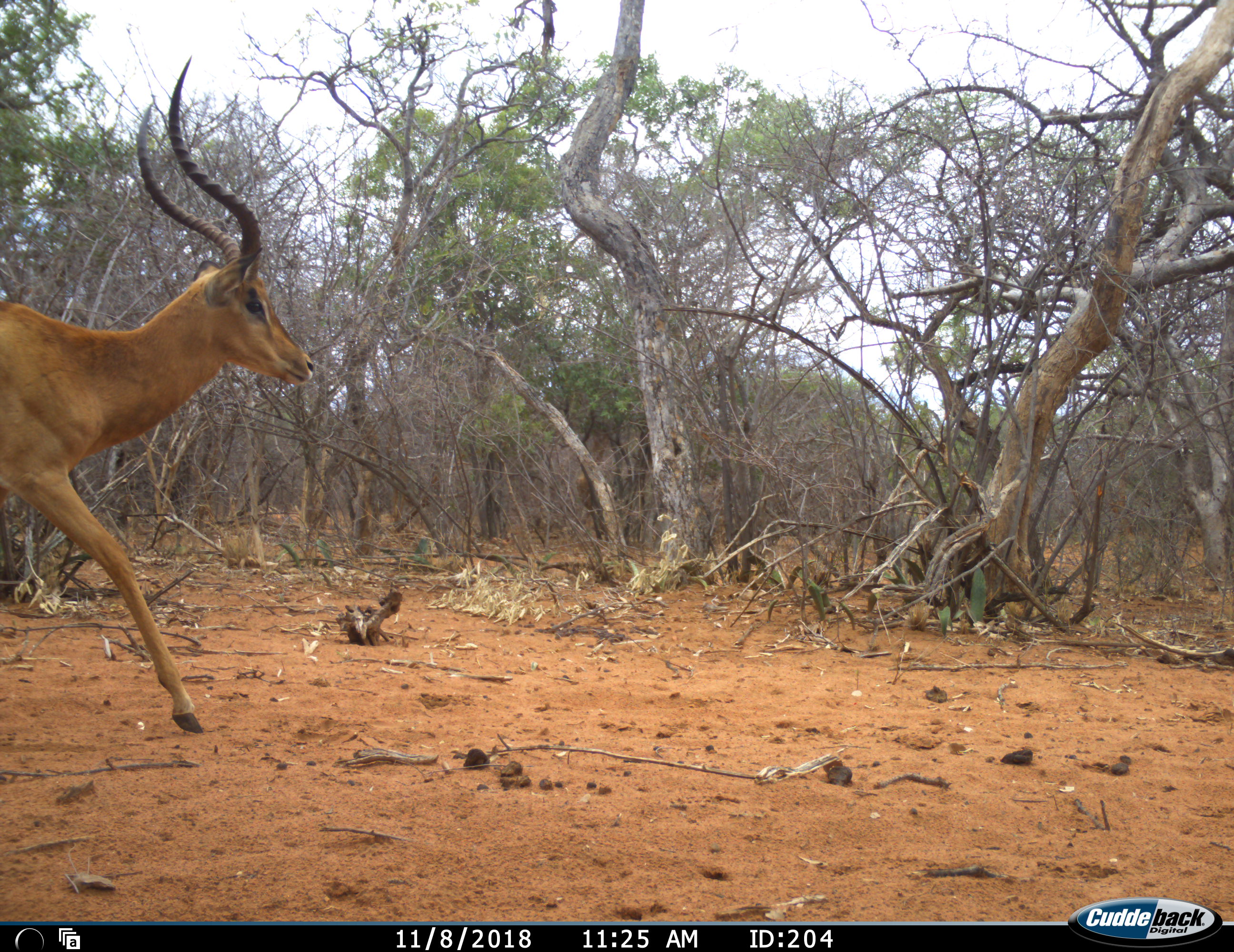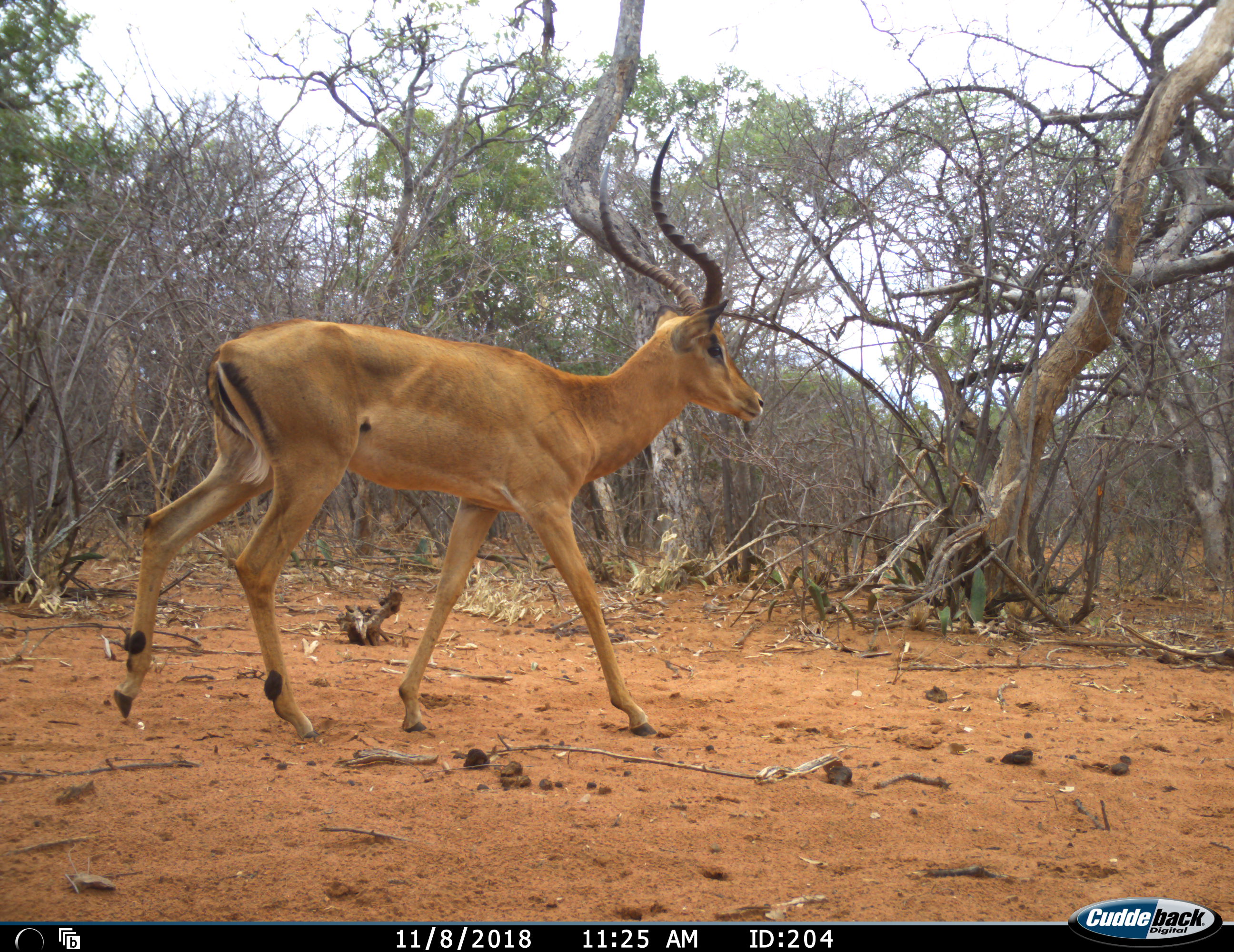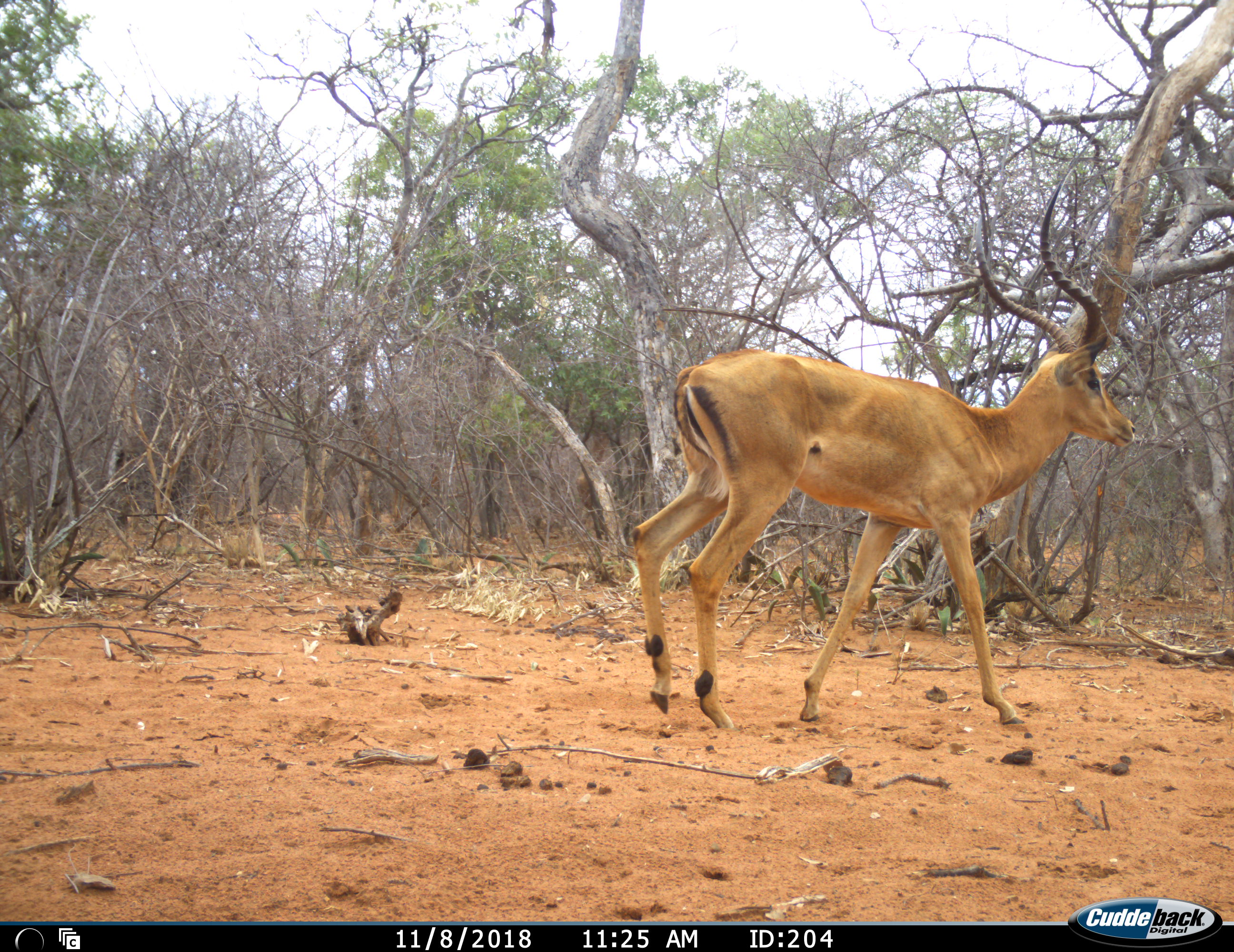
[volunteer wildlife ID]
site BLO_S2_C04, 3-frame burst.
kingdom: Animalia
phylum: Chordata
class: Mammalia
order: Artiodactyla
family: Bovidae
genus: Aepyceros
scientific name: Aepyceros melampus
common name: impala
Impala (Aepyceros melampus), count 1. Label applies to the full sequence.